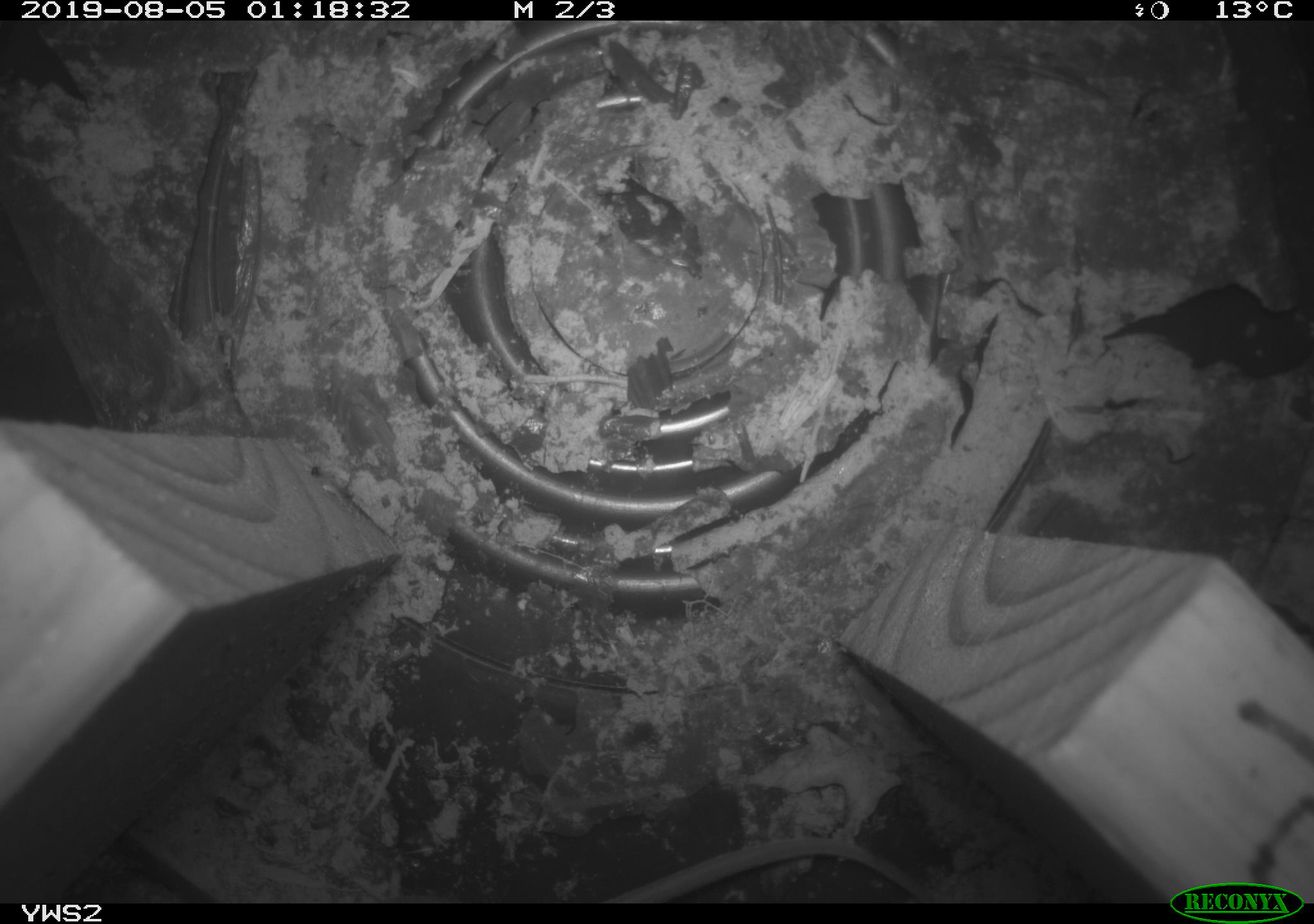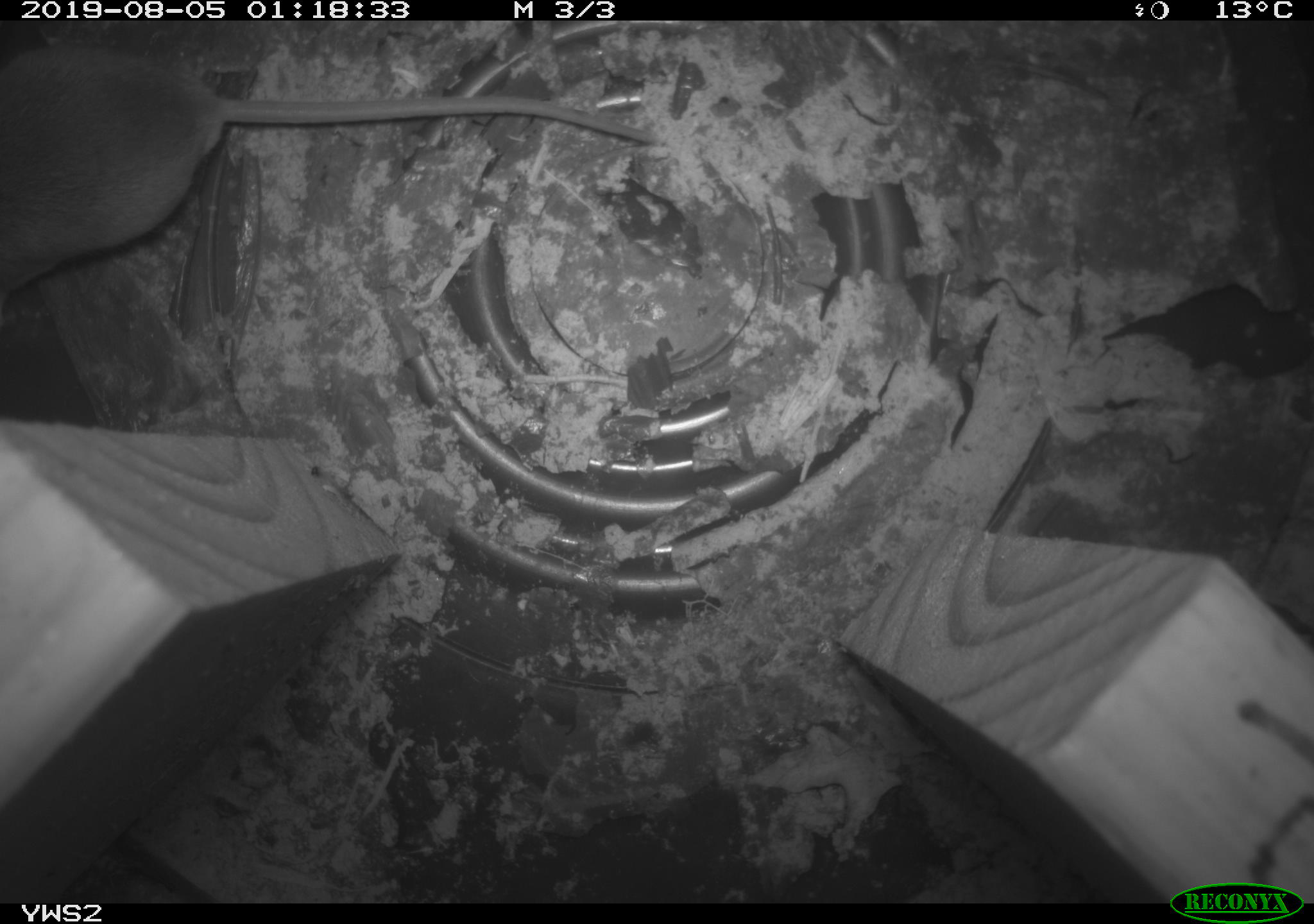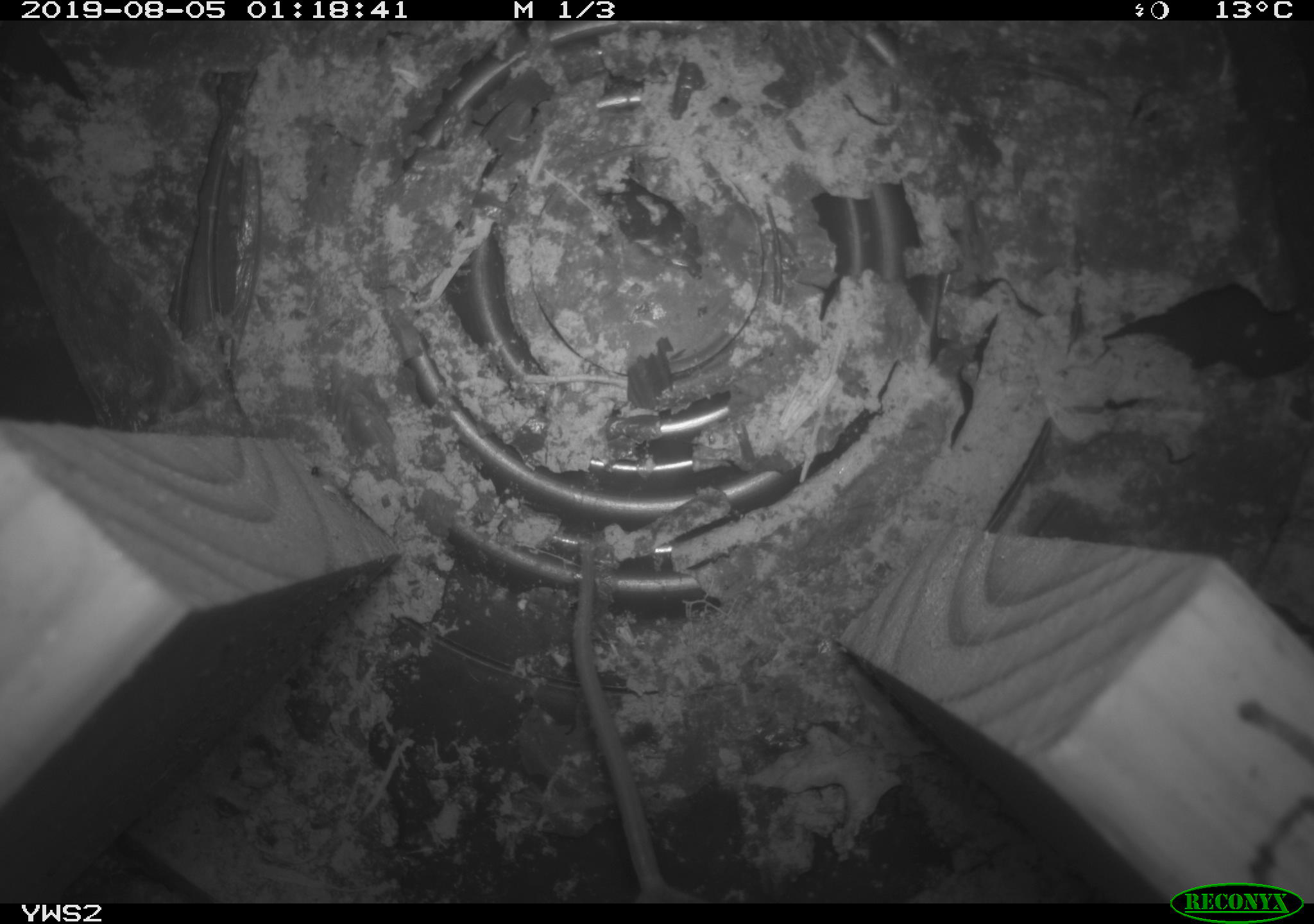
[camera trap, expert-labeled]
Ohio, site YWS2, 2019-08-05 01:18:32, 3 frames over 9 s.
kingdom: Animalia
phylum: Chordata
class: Mammalia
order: Rodentia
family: Cricetidae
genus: Peromyscus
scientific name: Peromyscus leucopus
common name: white-footed mouse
White-footed mouse (Peromyscus leucopus).